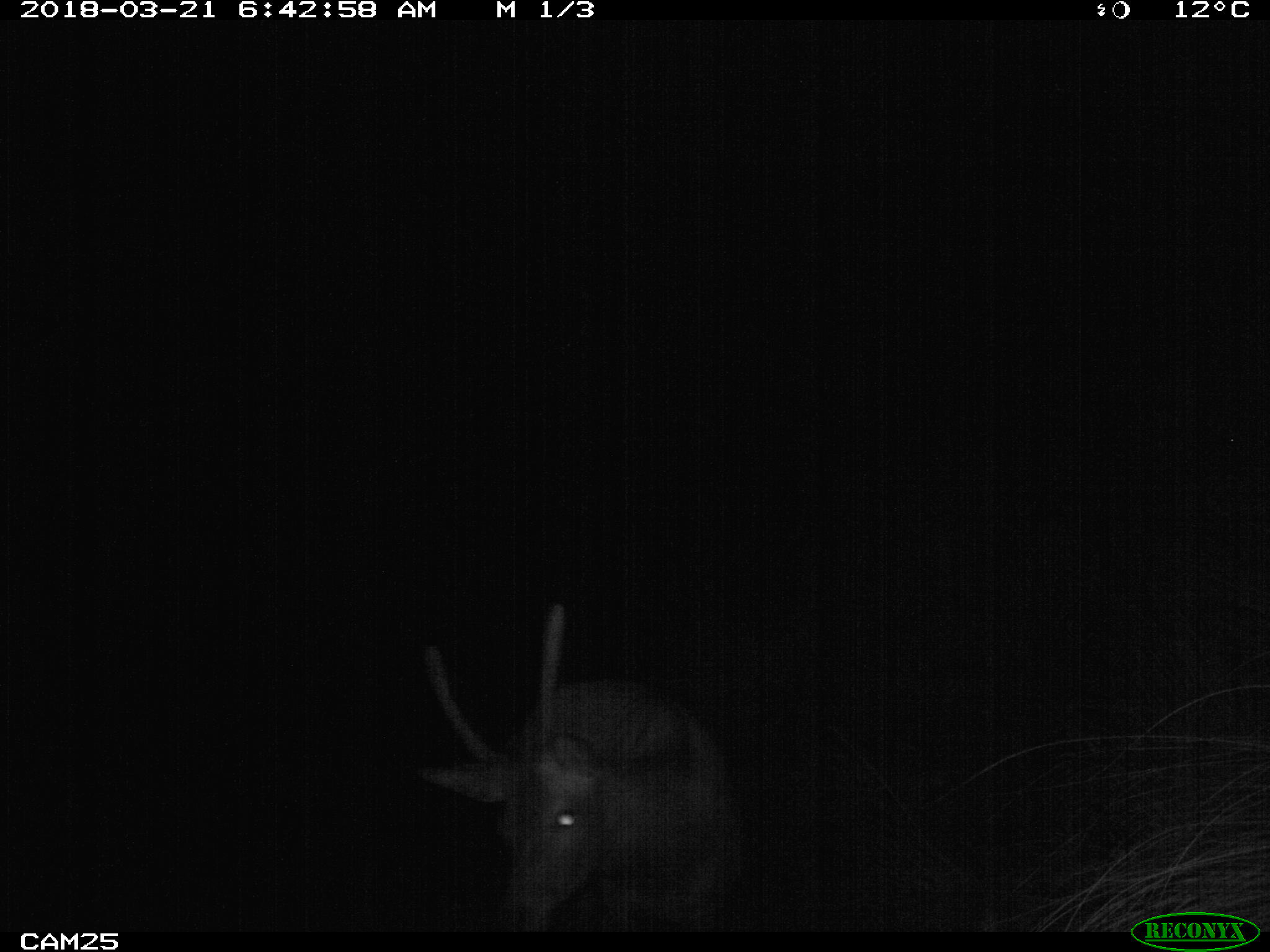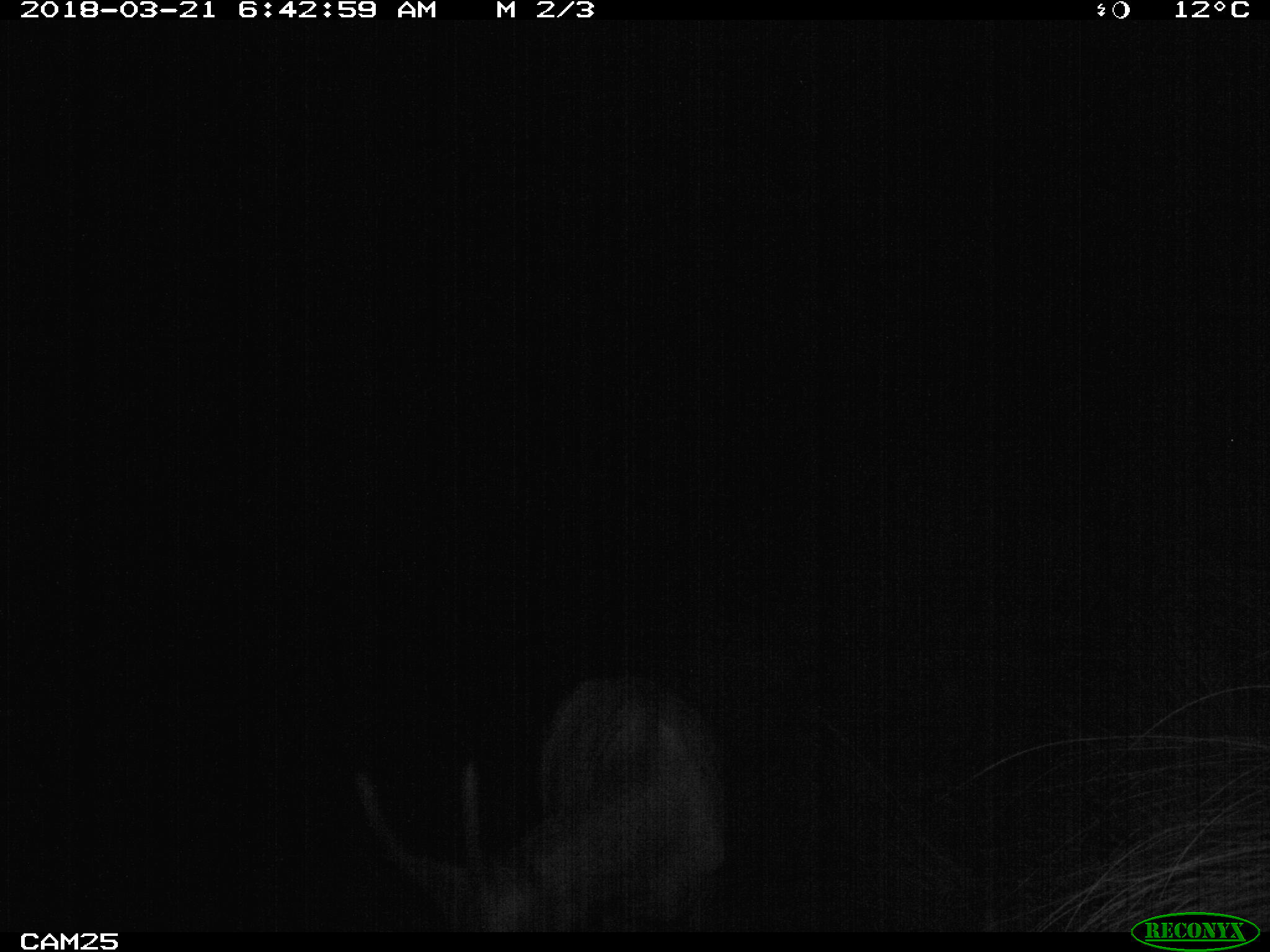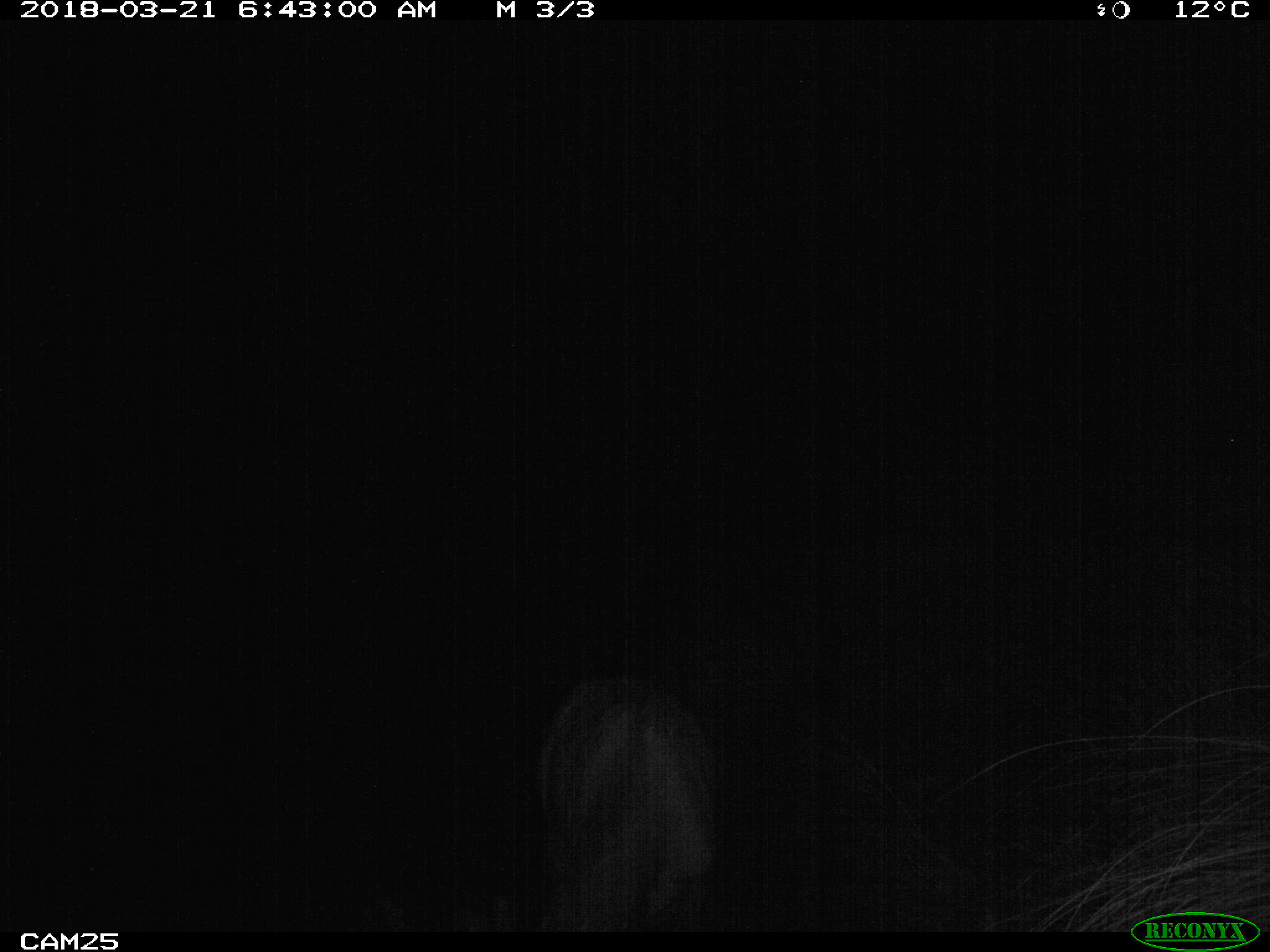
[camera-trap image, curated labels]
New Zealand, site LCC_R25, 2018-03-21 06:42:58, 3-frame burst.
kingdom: Animalia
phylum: Chordata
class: Mammalia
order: Artiodactyla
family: Cervidae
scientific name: Cervidae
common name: deer